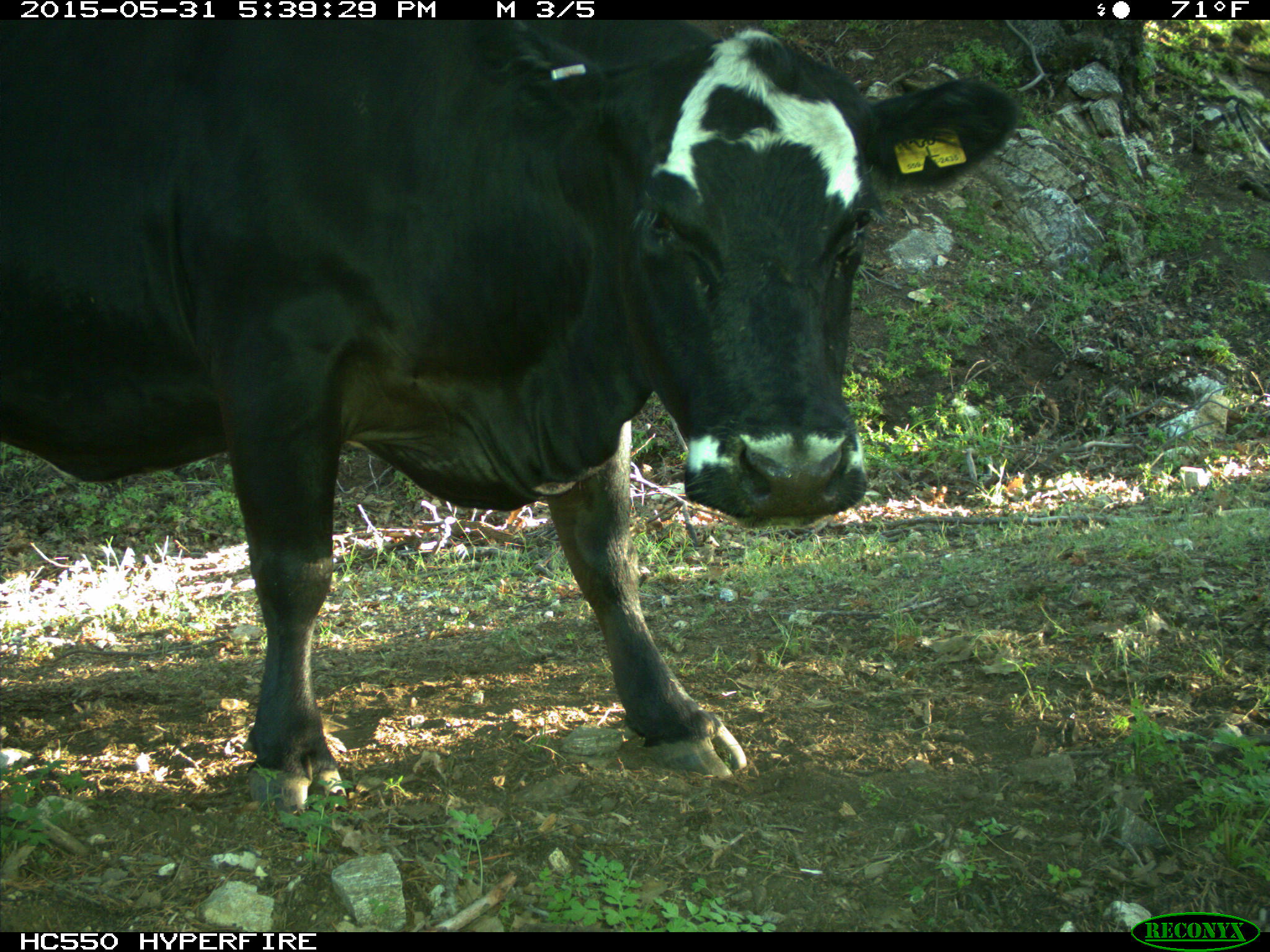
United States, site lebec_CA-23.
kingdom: Animalia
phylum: Chordata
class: Mammalia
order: Artiodactyla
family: Bovidae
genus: Bos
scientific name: Bos taurus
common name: domestic cow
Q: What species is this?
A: Bos taurus (domestic cow).